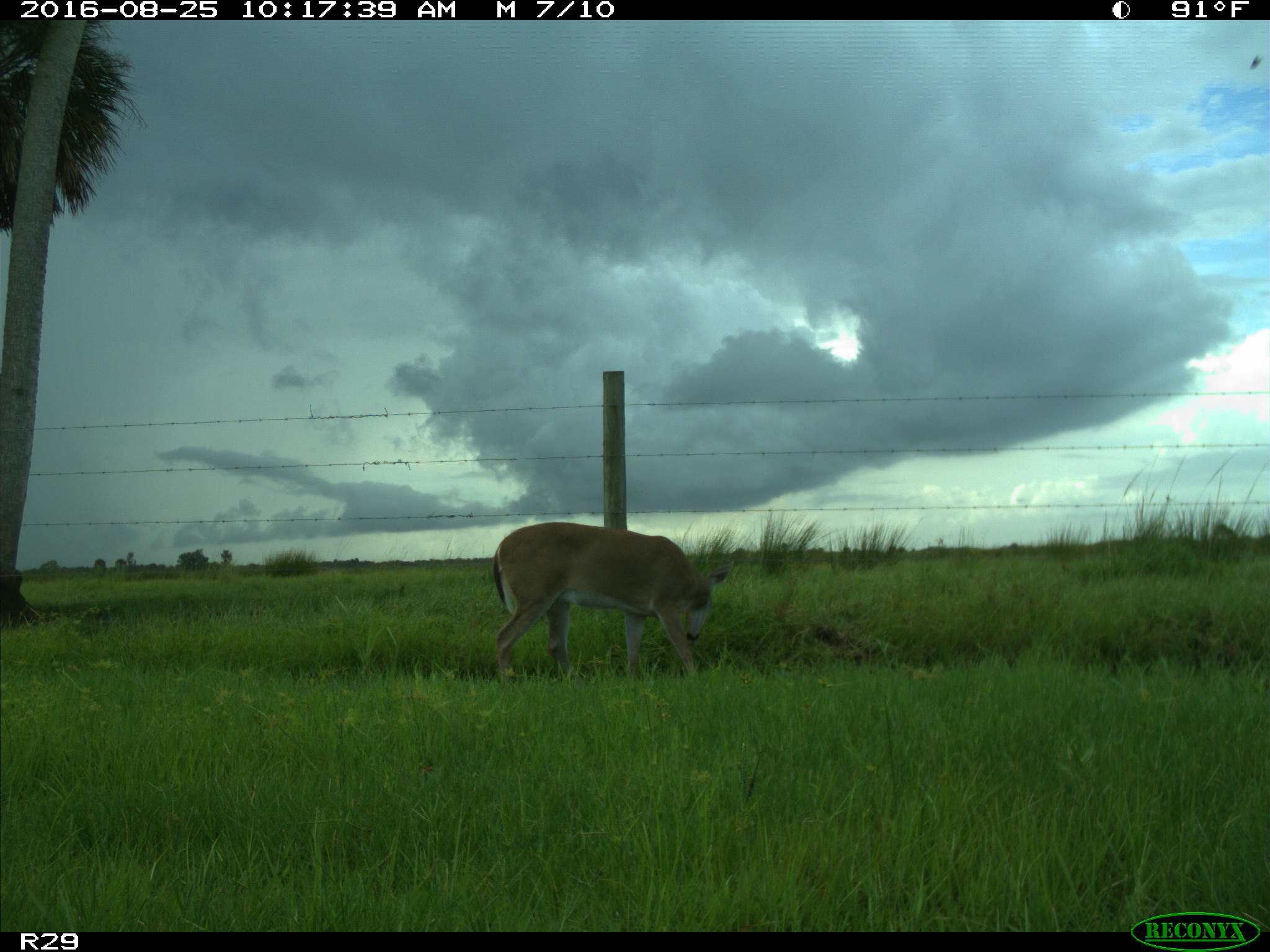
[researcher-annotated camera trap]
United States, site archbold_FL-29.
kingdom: Animalia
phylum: Chordata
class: Mammalia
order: Artiodactyla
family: Cervidae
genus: Odocoileus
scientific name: Odocoileus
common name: deer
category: unidentified deer